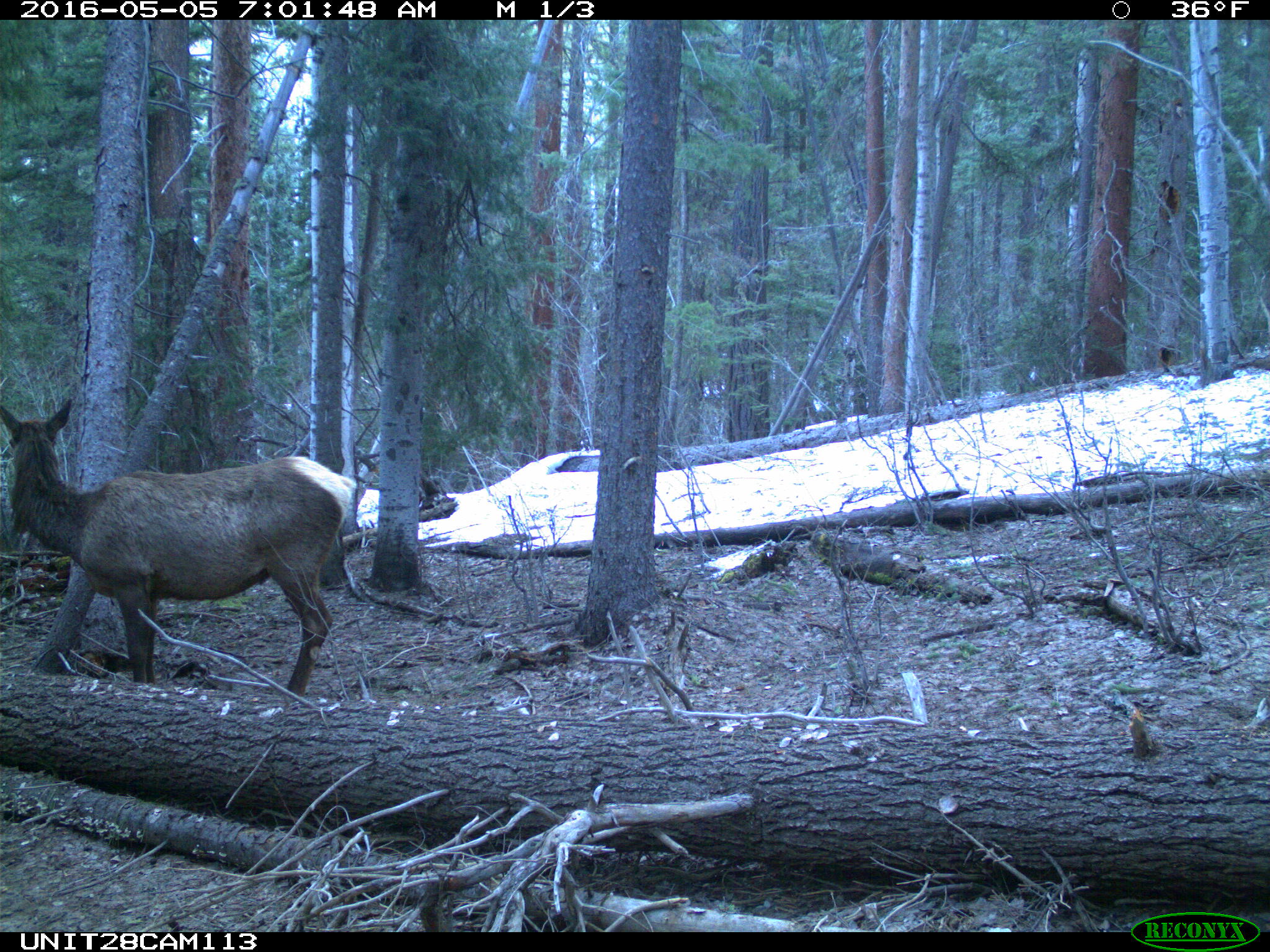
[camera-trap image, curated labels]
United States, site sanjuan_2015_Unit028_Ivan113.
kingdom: Animalia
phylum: Chordata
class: Mammalia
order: Artiodactyla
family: Cervidae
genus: Cervus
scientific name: Cervus elaphus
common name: red deer